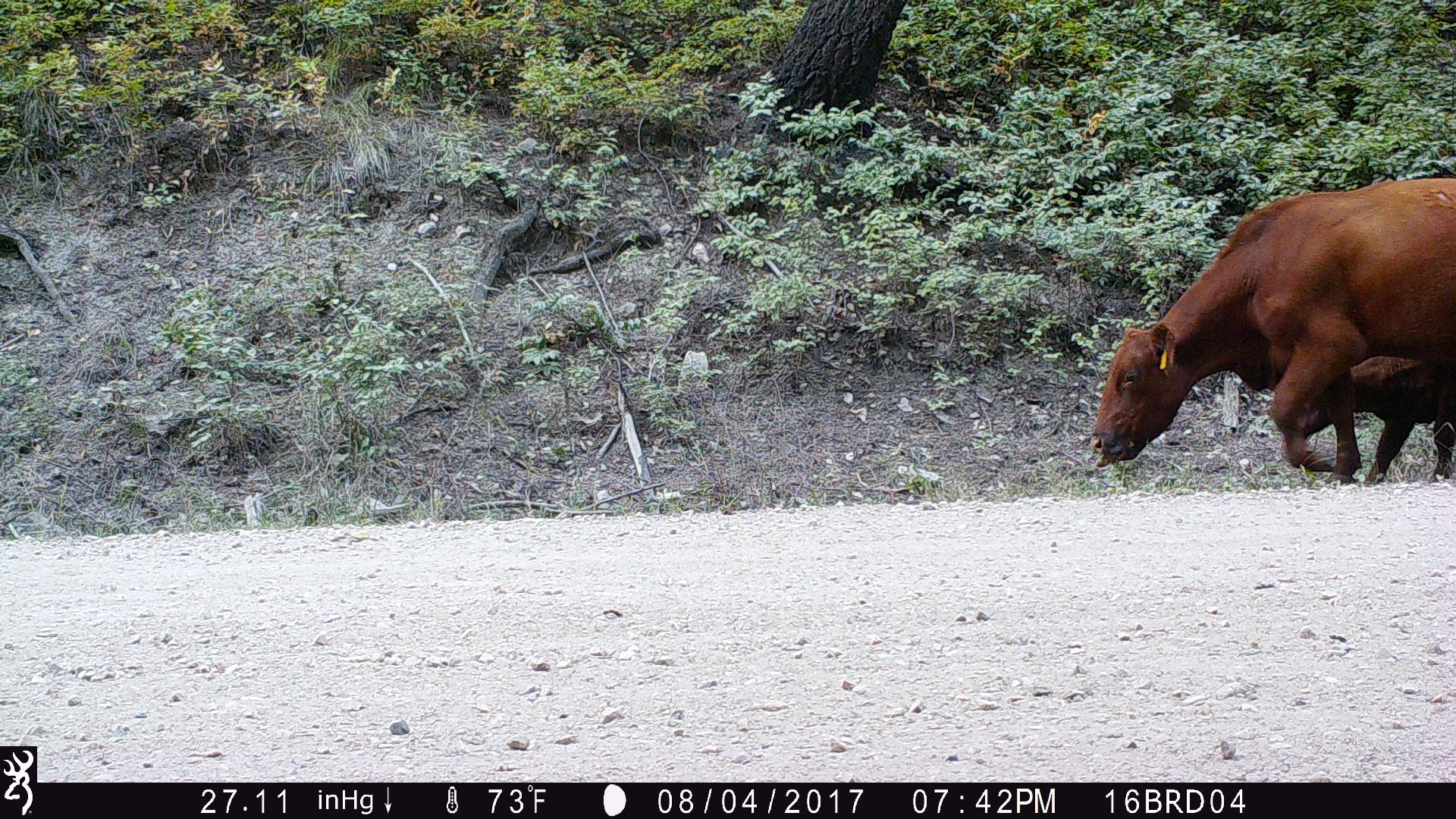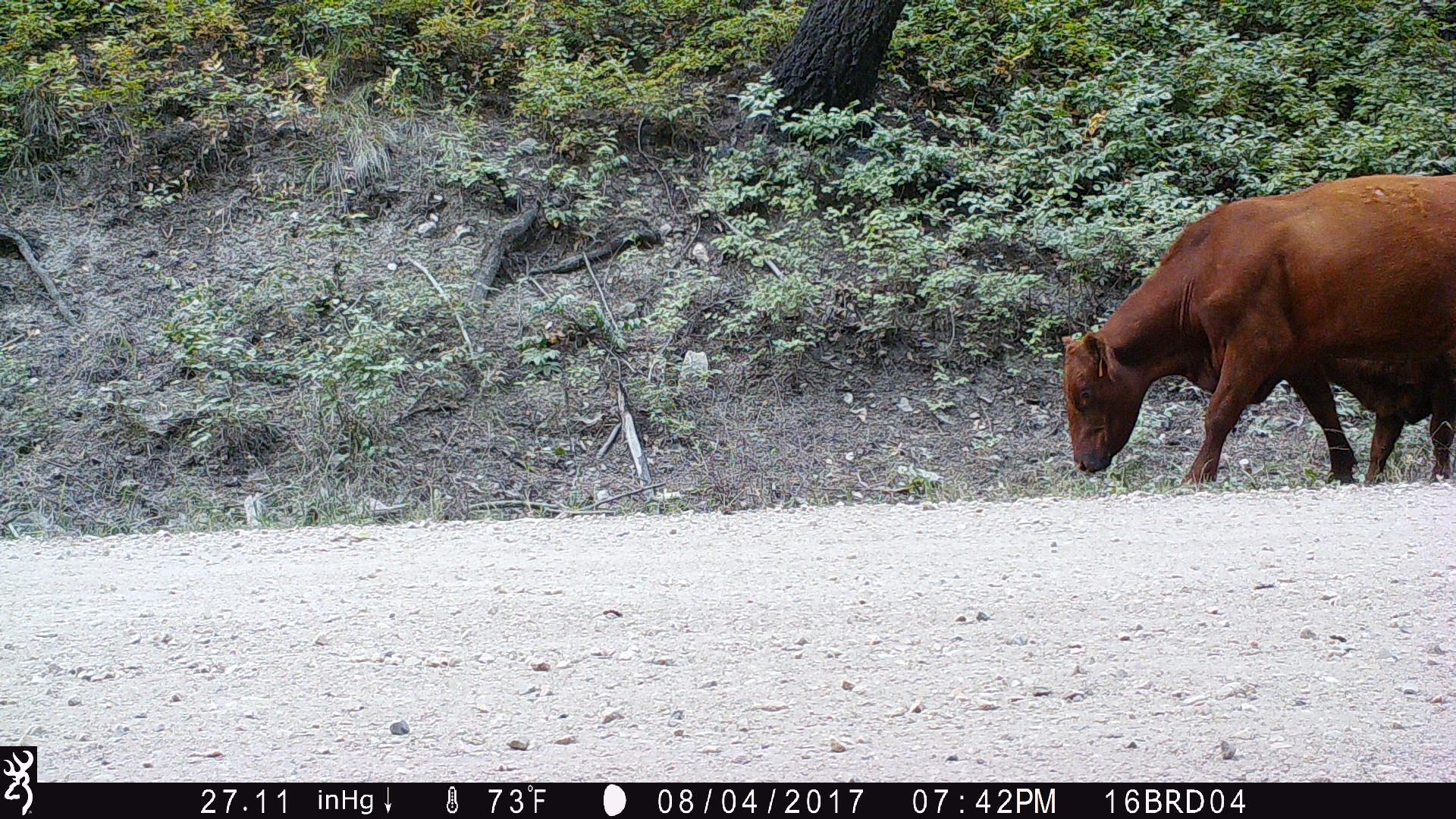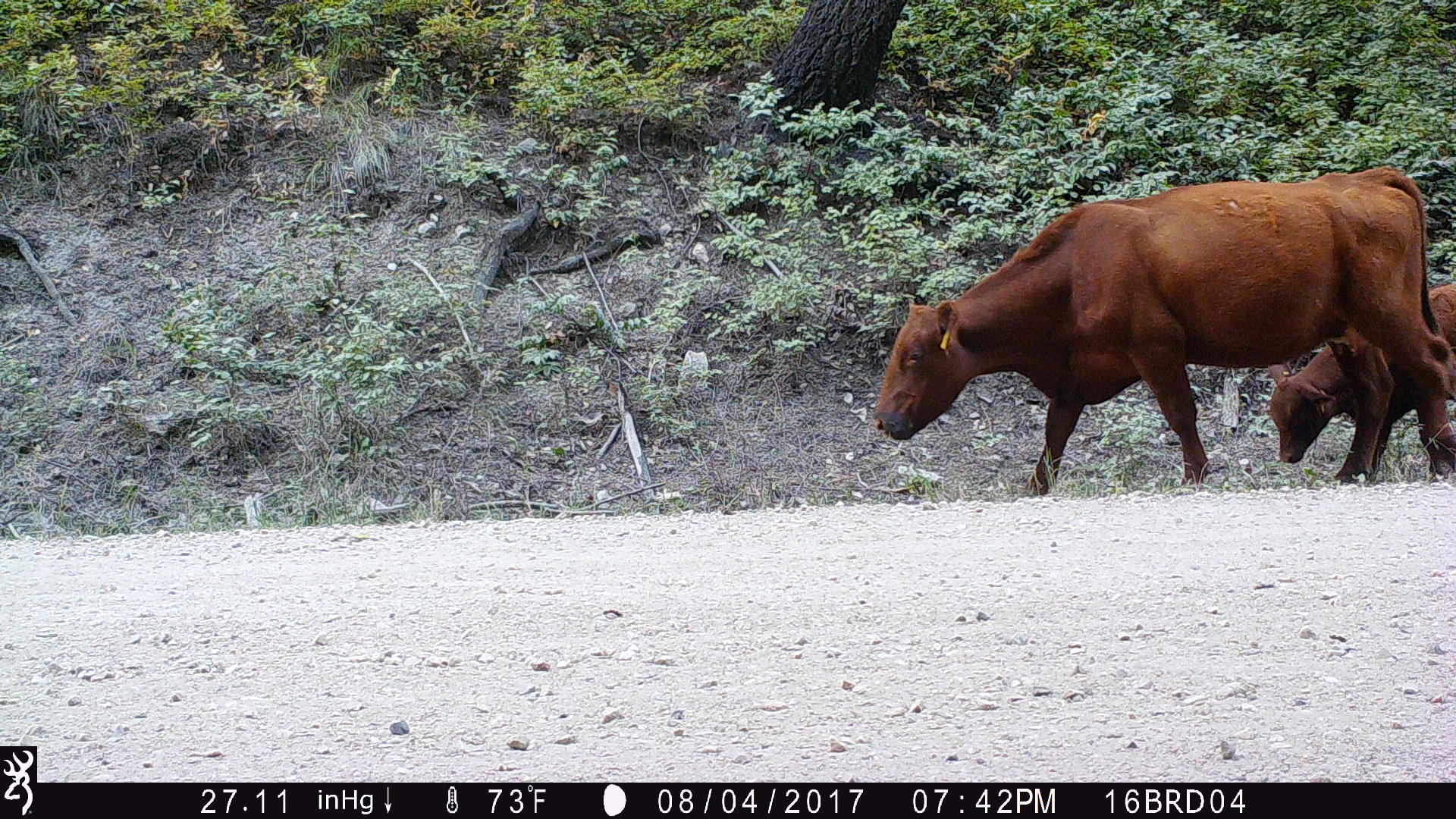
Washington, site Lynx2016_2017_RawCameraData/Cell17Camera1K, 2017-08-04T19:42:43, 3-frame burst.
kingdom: Animalia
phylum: Chordata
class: Mammalia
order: Artiodactyla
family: Bovidae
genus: Bos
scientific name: Bos taurus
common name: domestic cattle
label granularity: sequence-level